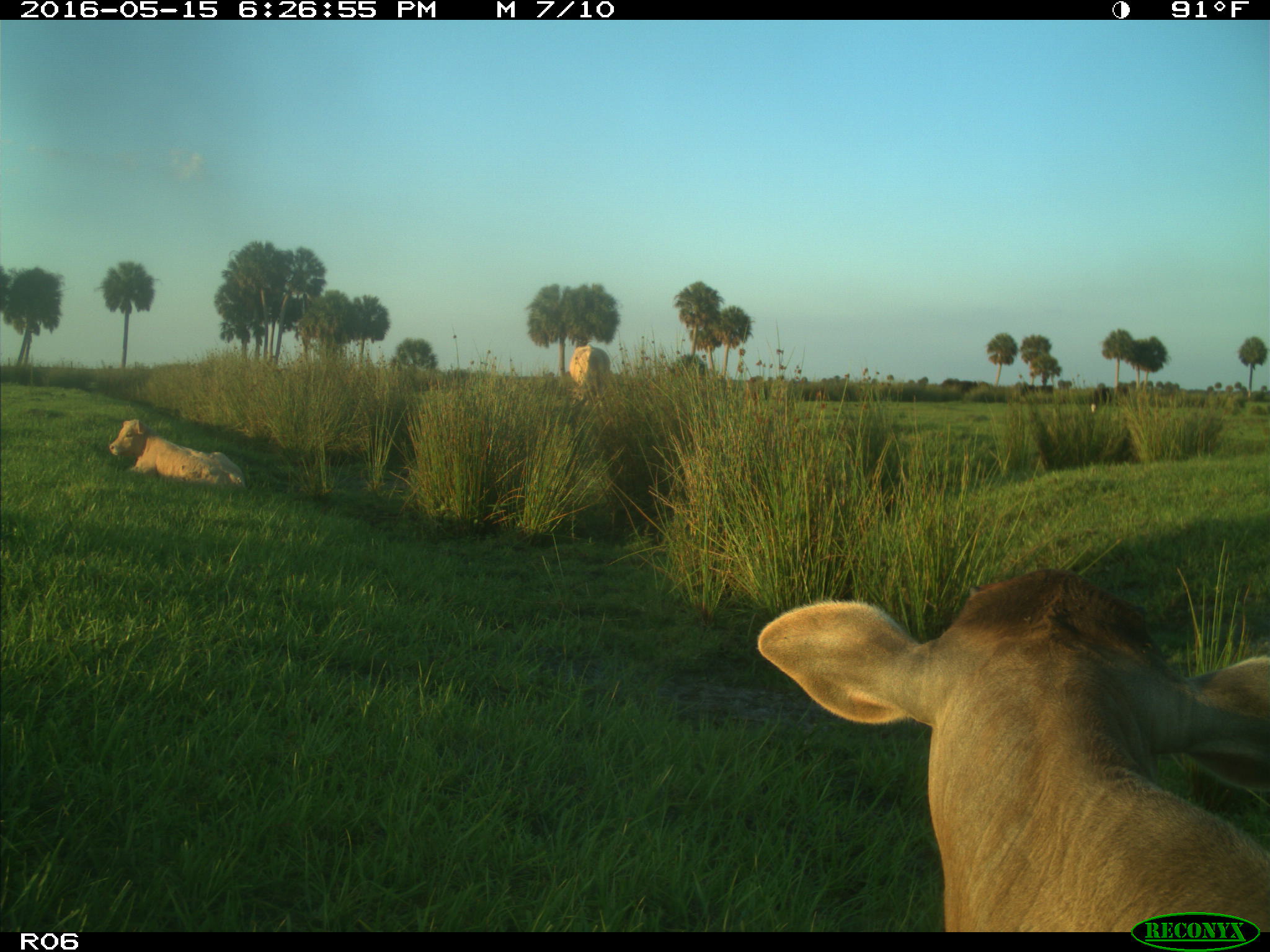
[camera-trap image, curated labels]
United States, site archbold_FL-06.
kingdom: Animalia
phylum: Chordata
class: Mammalia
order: Artiodactyla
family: Bovidae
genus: Bos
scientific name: Bos taurus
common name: domestic cow